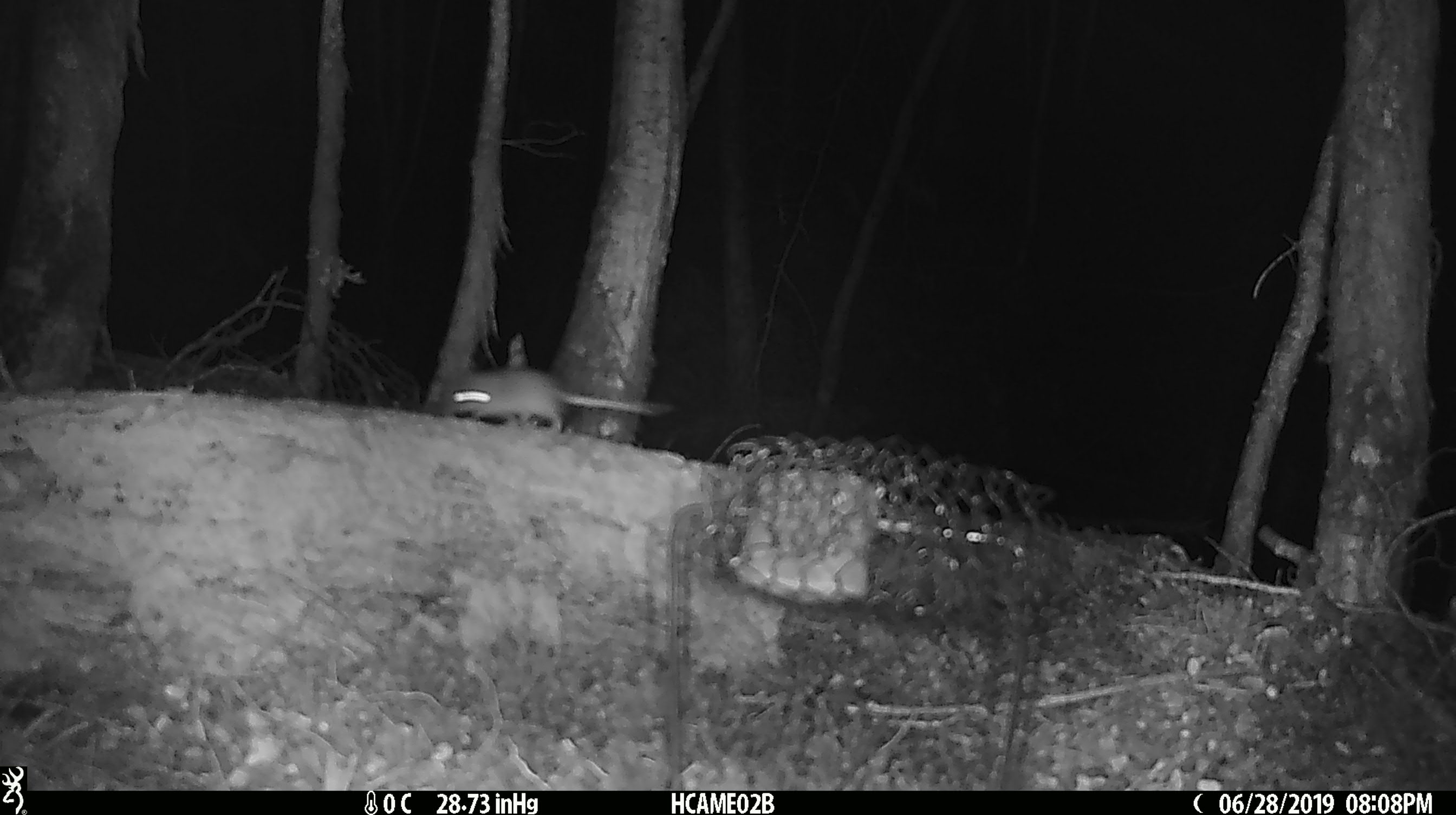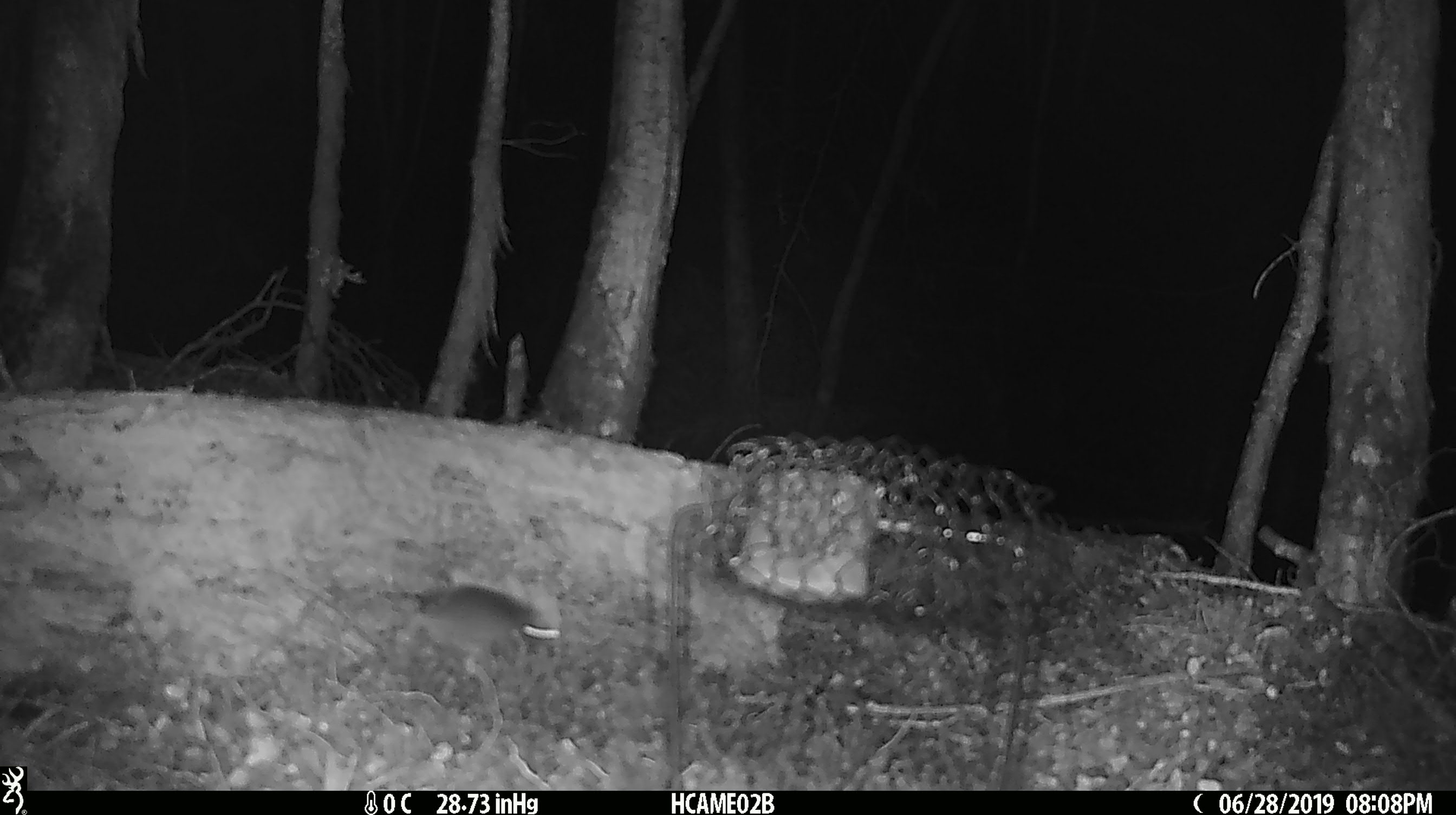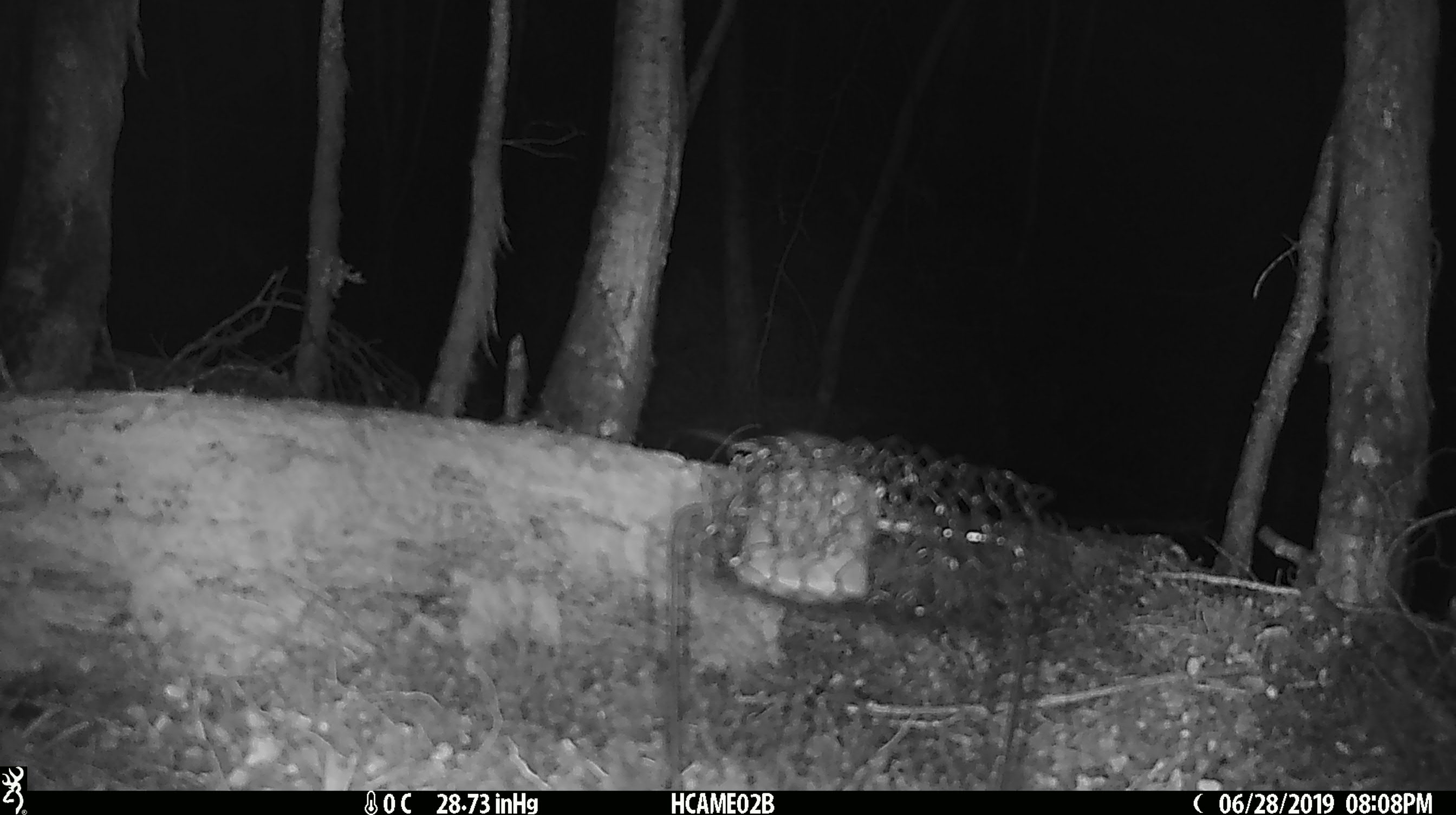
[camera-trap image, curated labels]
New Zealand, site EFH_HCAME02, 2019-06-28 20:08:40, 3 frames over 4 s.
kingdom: Animalia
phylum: Chordata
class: Mammalia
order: Rodentia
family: Muridae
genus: Mus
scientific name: Mus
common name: mouse